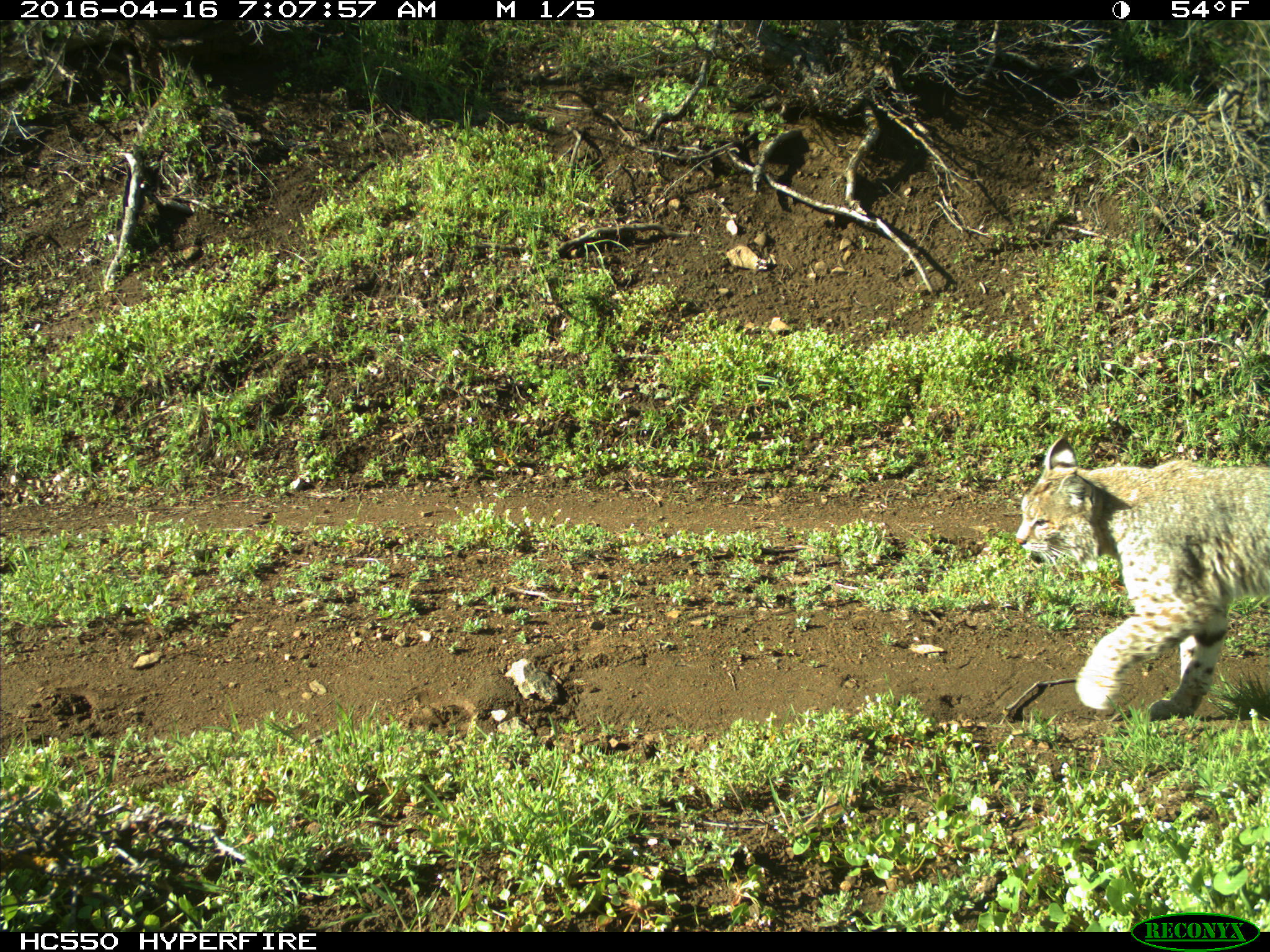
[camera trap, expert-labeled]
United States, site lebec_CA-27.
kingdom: Animalia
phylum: Chordata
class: Mammalia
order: Carnivora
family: Felidae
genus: Lynx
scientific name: Lynx rufus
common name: bobcat